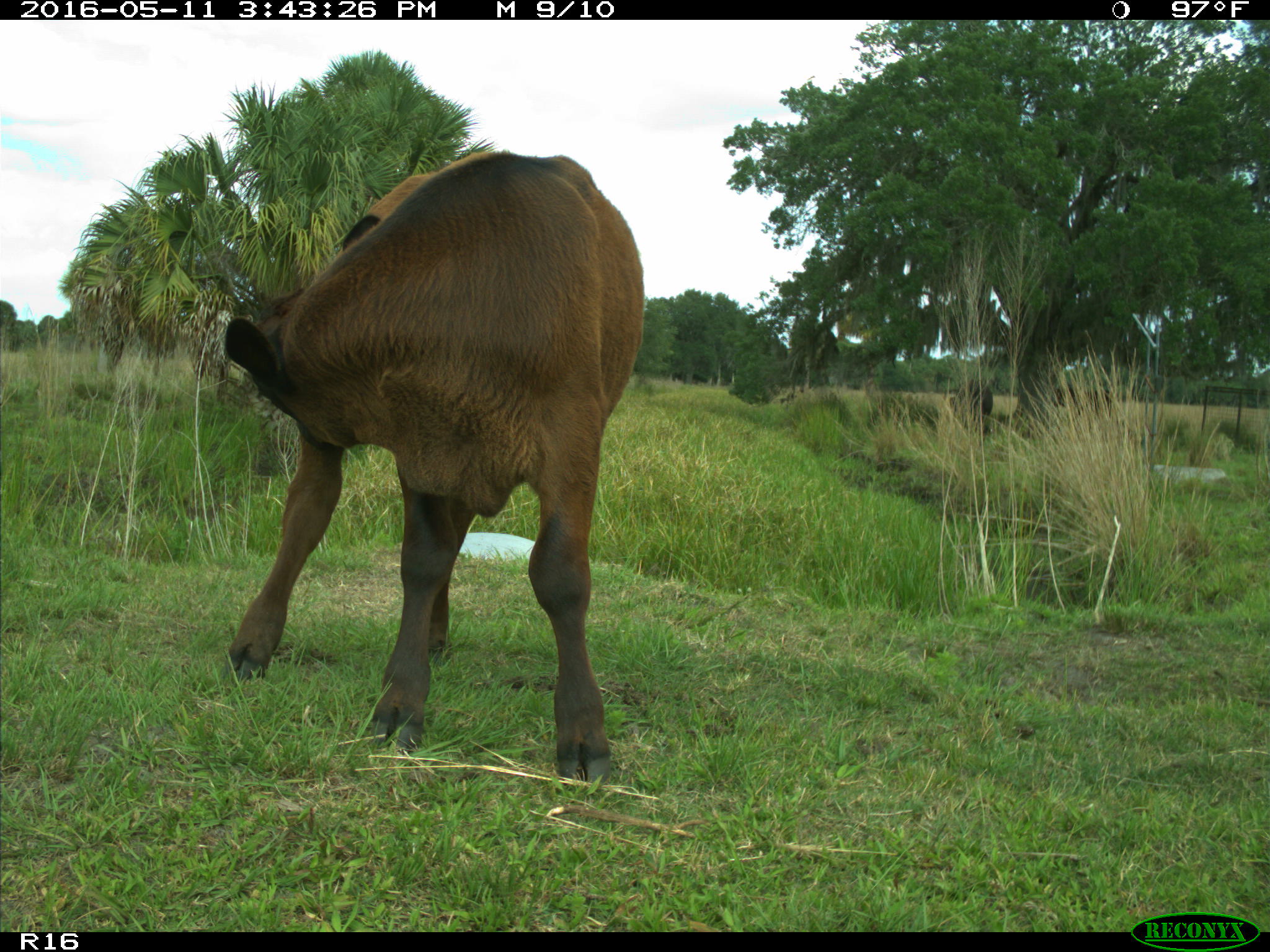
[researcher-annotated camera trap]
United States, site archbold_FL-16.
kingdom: Animalia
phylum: Chordata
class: Mammalia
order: Artiodactyla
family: Bovidae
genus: Bos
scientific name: Bos taurus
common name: domestic cow